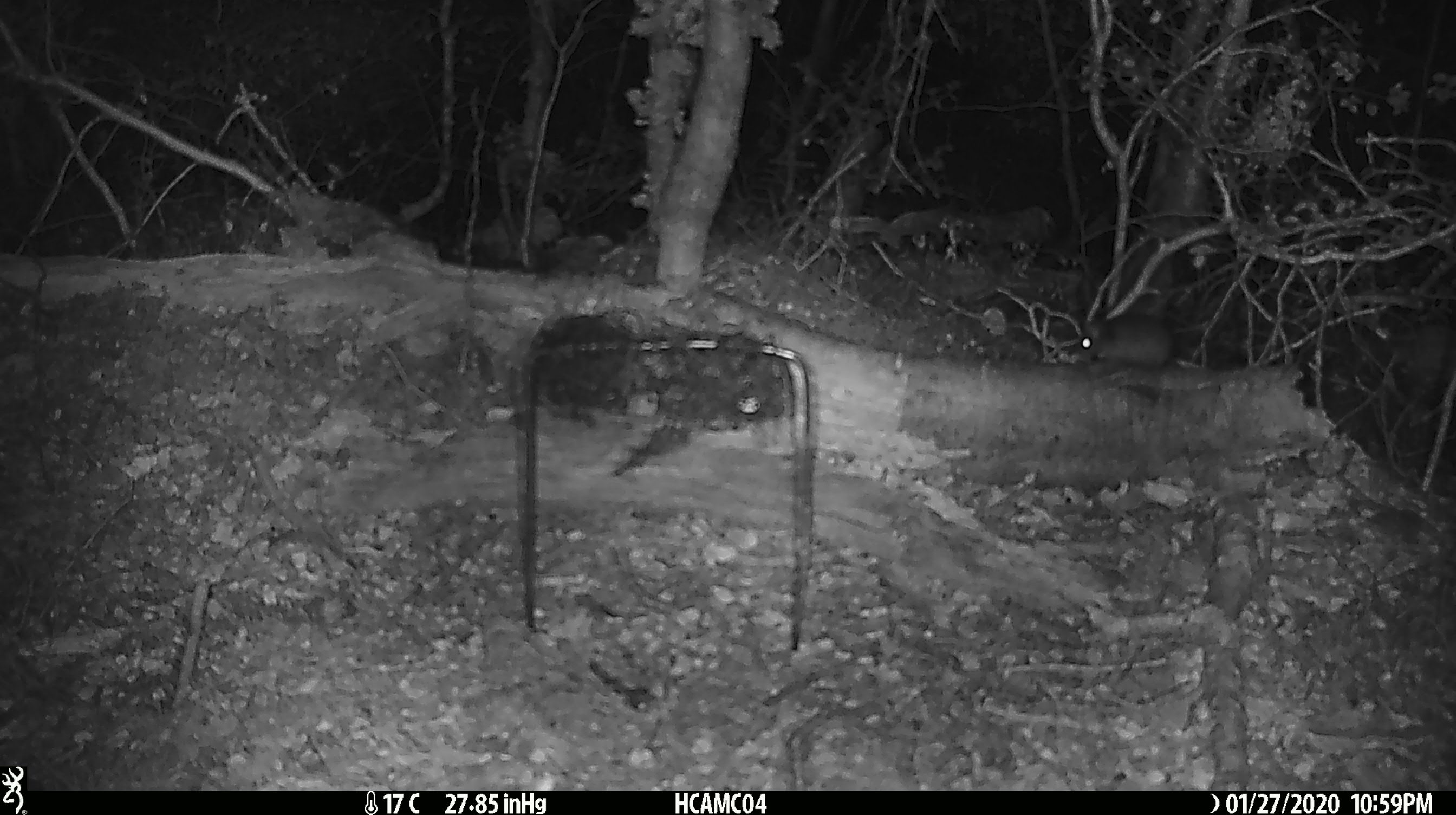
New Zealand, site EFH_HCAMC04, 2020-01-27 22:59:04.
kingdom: Animalia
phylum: Chordata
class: Mammalia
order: Rodentia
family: Muridae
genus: Mus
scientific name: Mus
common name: mouse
Mouse (Mus).